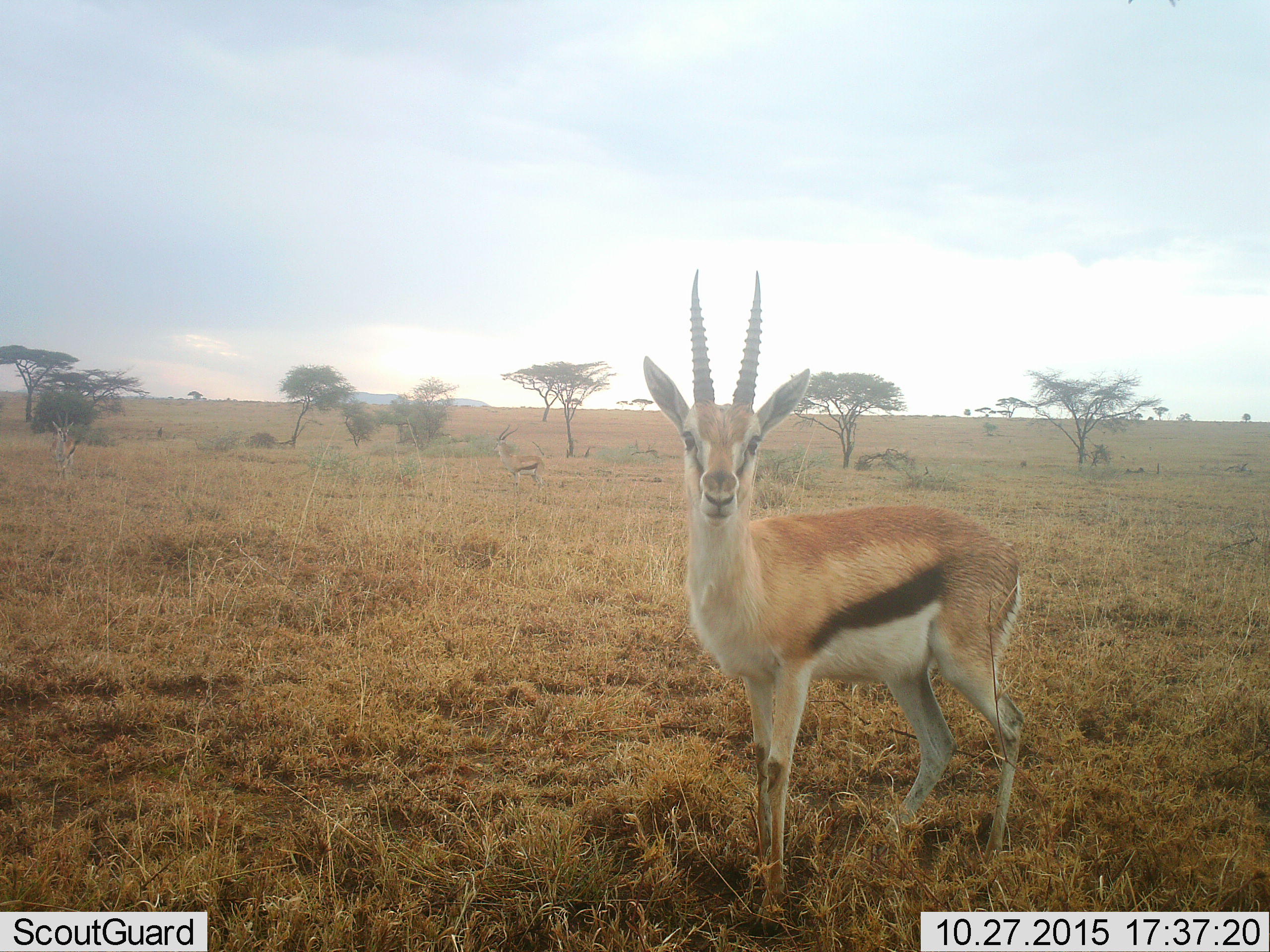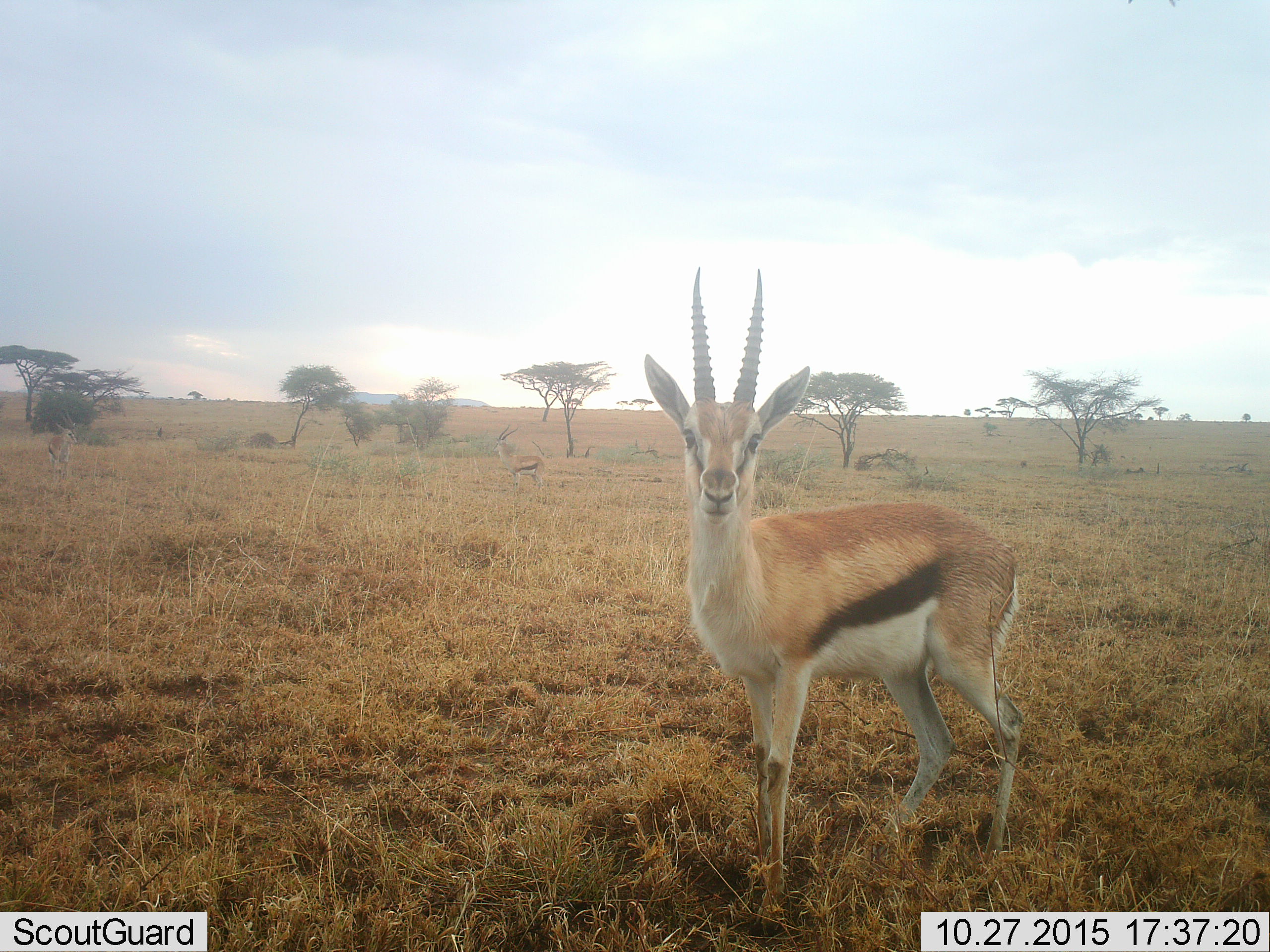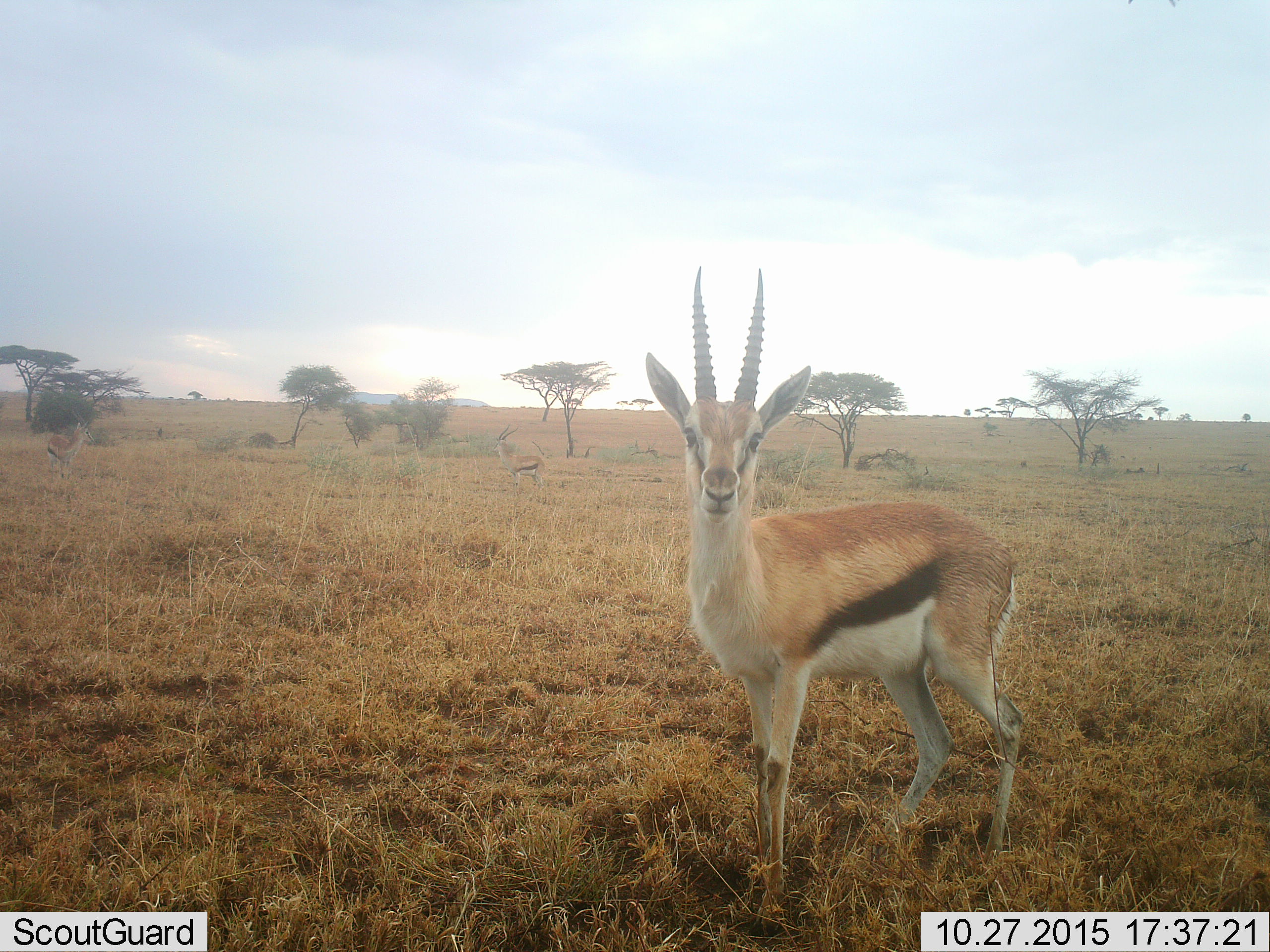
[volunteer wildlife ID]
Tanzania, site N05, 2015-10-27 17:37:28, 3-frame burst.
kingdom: Animalia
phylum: Chordata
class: Mammalia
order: Artiodactyla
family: Bovidae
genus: Eudorcas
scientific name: Eudorcas thomsonii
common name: thomson's gazelle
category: gazellethomsons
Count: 3.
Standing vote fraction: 100%.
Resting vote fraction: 0%.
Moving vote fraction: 0%.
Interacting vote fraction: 0%.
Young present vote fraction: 0%.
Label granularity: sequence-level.